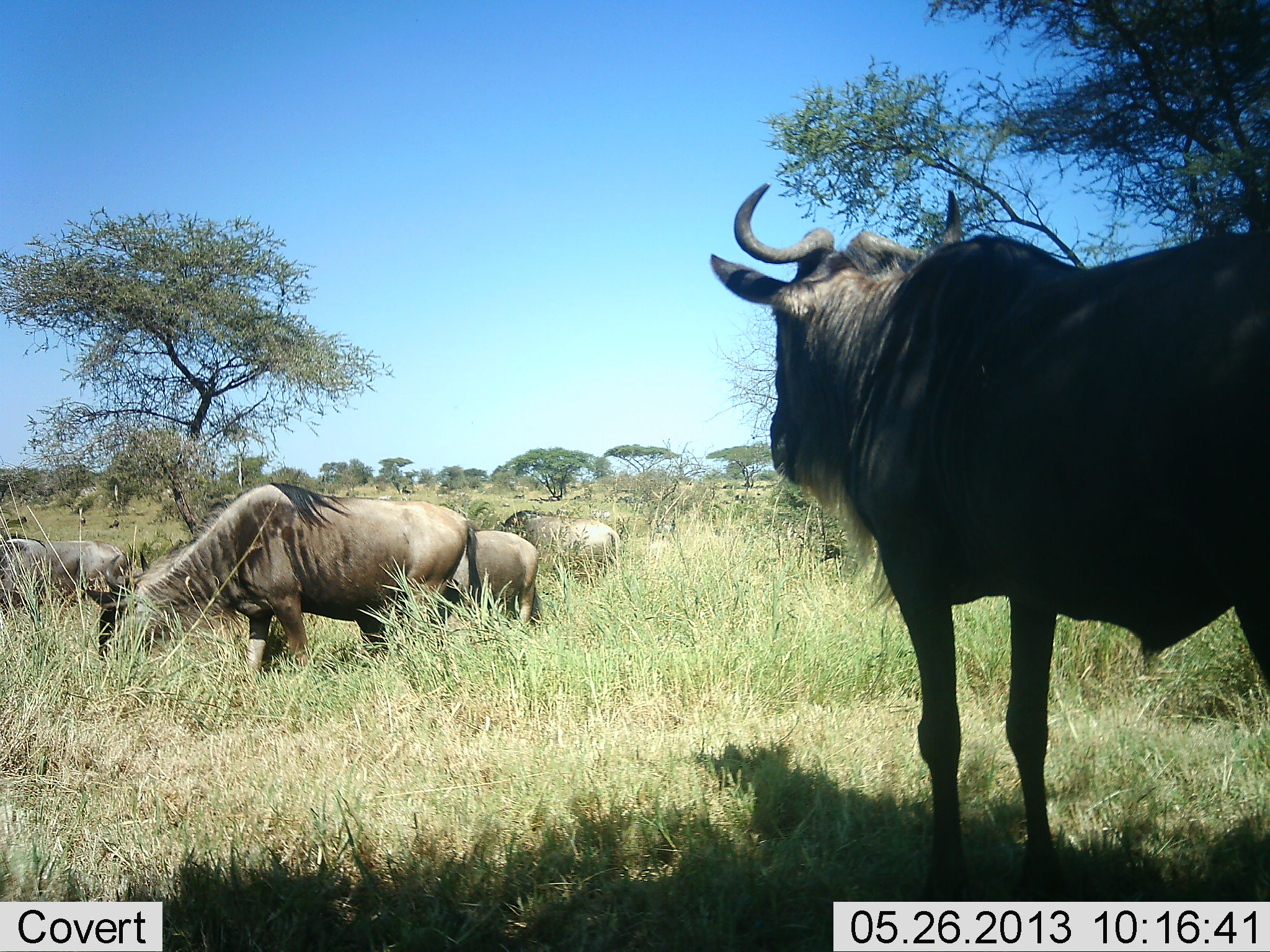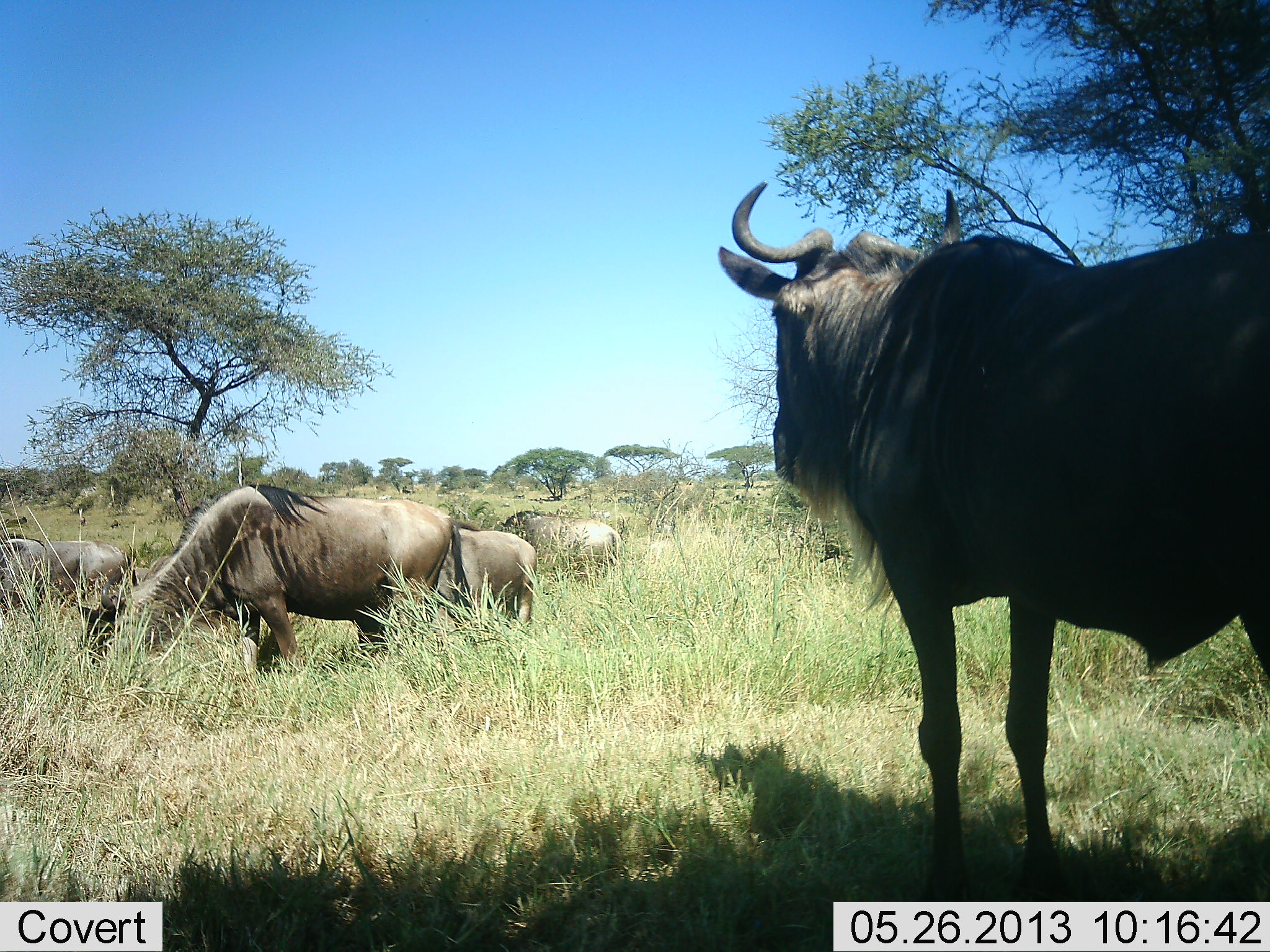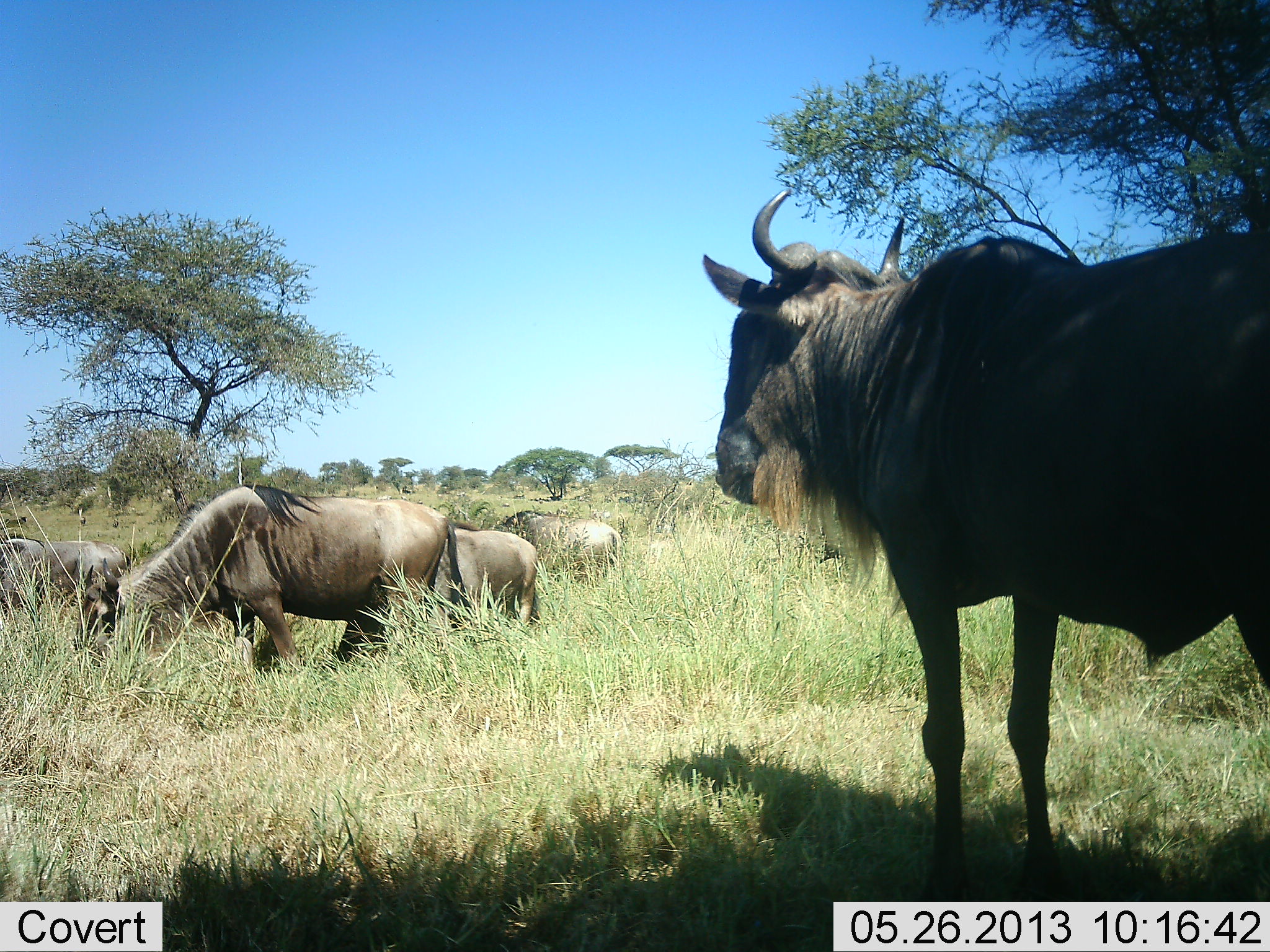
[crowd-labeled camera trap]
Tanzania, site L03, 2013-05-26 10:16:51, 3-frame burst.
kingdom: Animalia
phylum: Chordata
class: Mammalia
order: Artiodactyla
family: Bovidae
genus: Connochaetes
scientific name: Connochaetes taurinus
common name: blue wildebeest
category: wildebeest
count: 6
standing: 100%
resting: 21%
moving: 0%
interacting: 7%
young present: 0%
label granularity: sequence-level